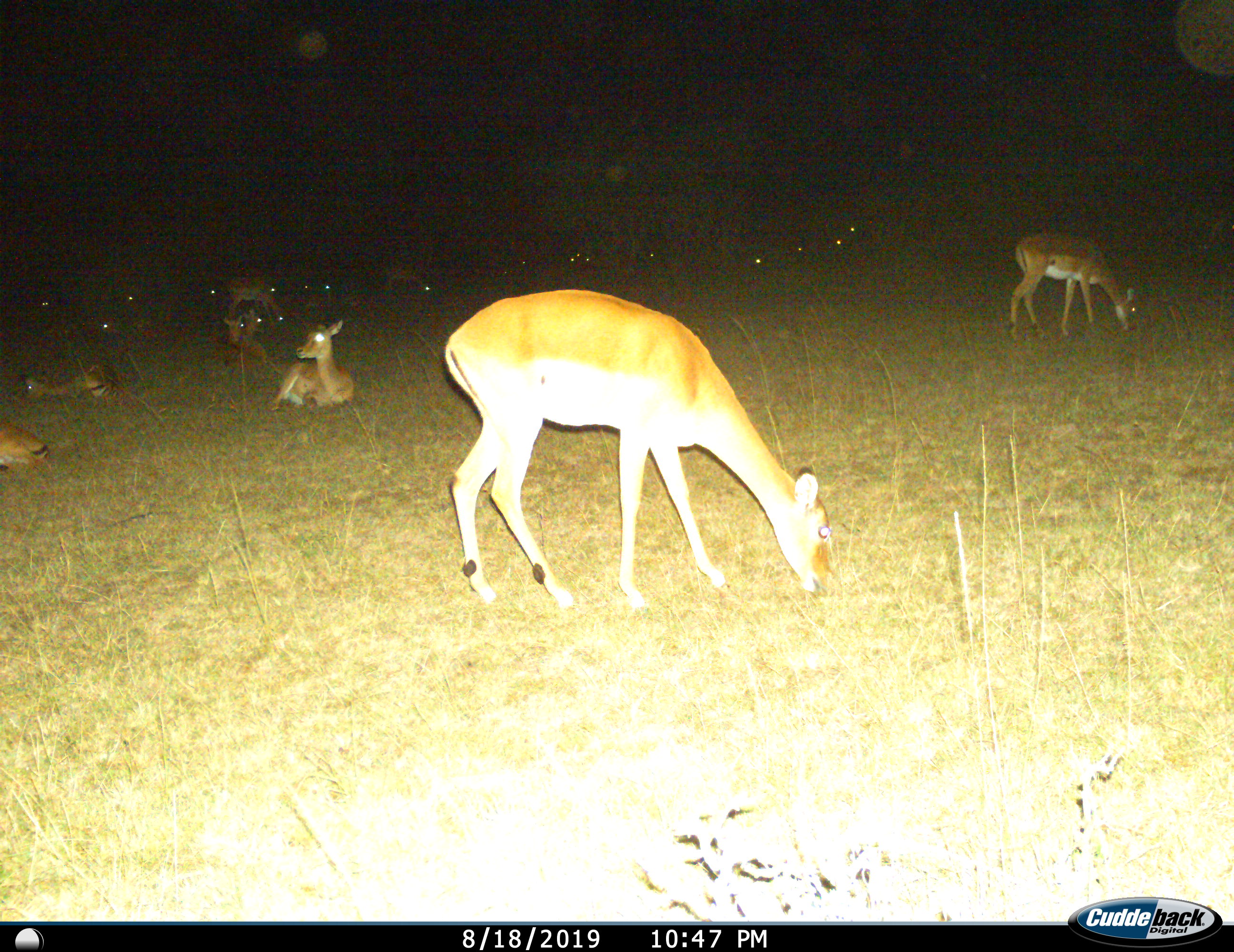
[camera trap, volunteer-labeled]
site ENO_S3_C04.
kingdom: Animalia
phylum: Chordata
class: Mammalia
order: Artiodactyla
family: Bovidae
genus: Aepyceros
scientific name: Aepyceros melampus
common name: impala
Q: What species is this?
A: Impala (Aepyceros melampus).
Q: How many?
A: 11-50.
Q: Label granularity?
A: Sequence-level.